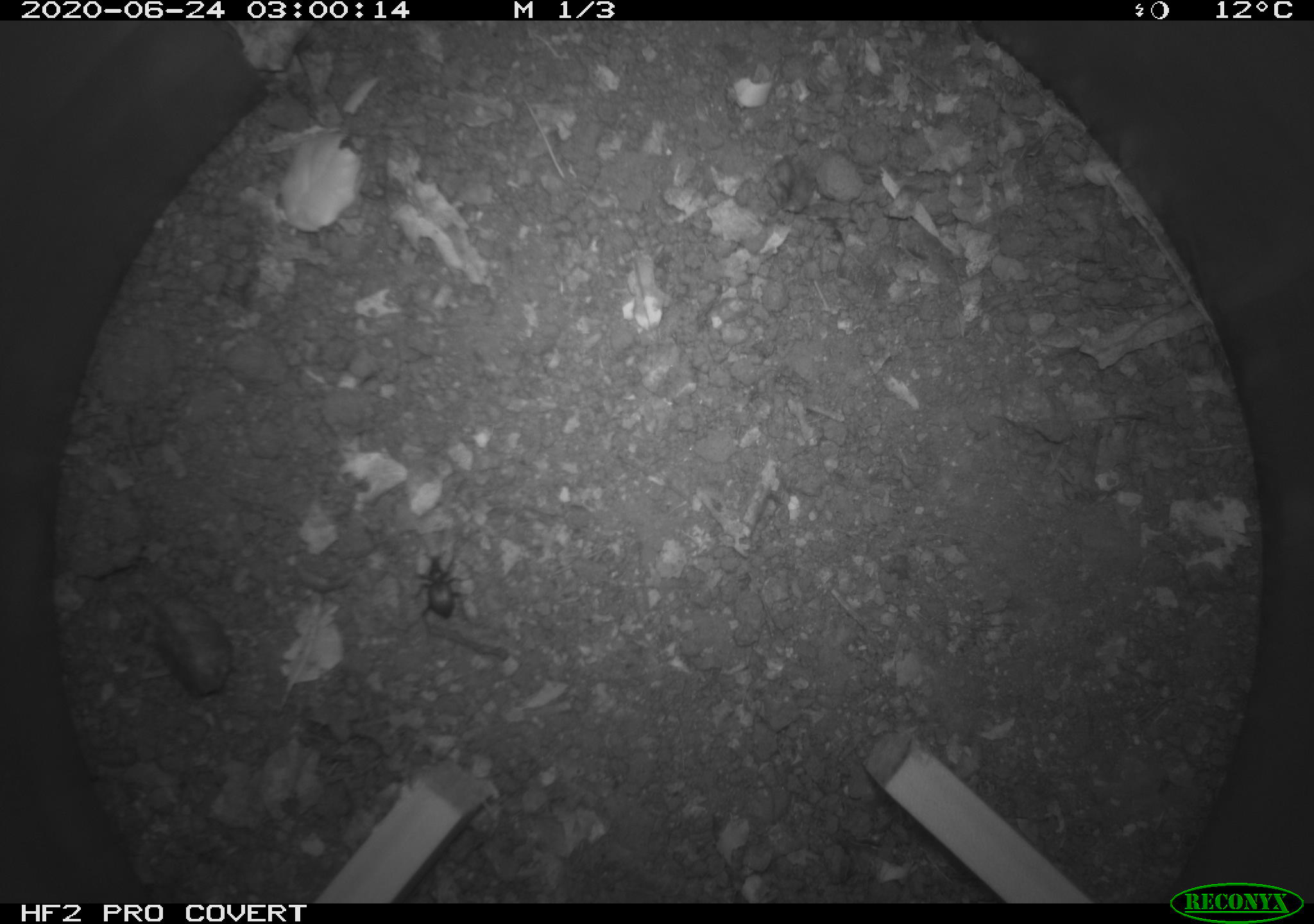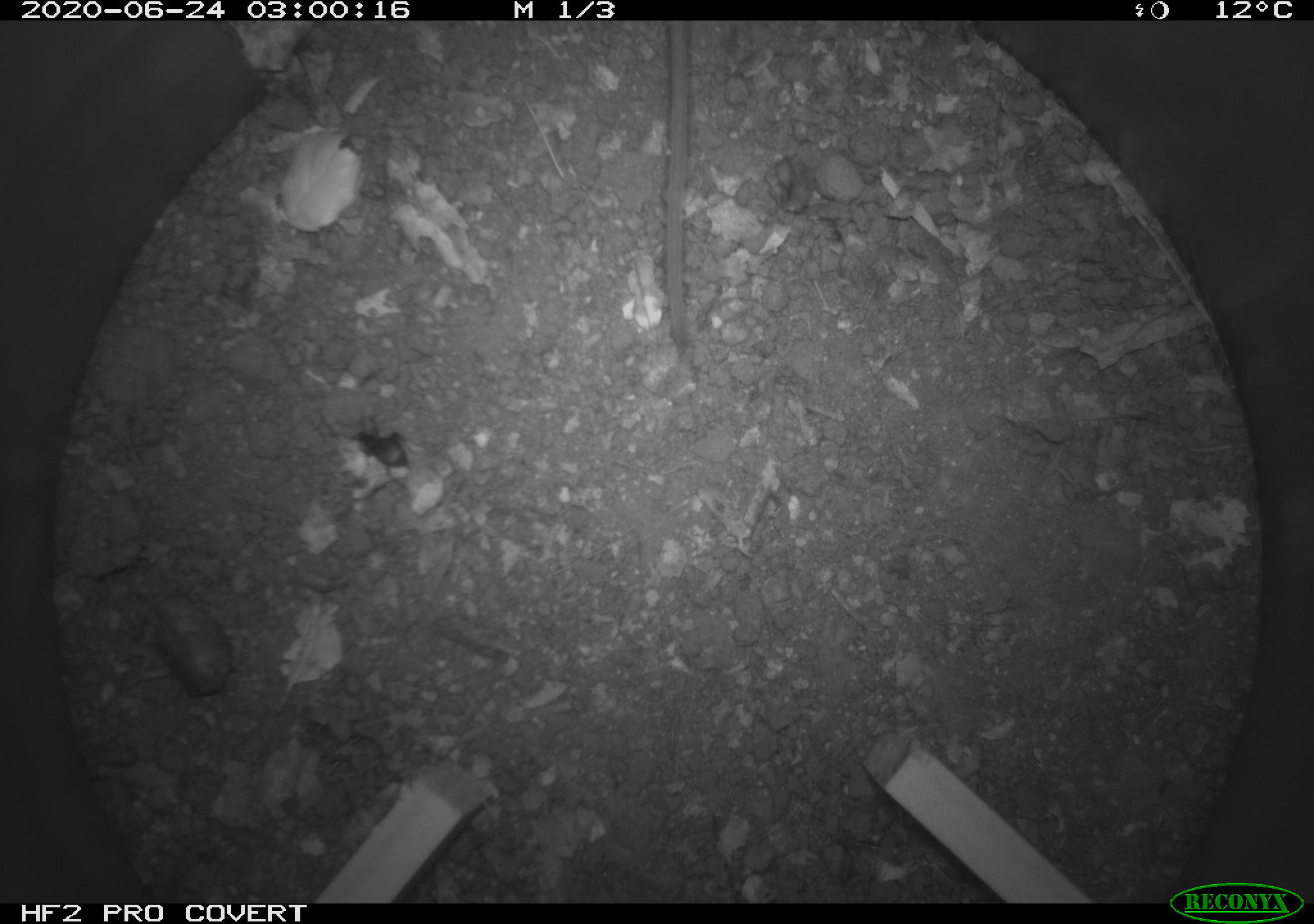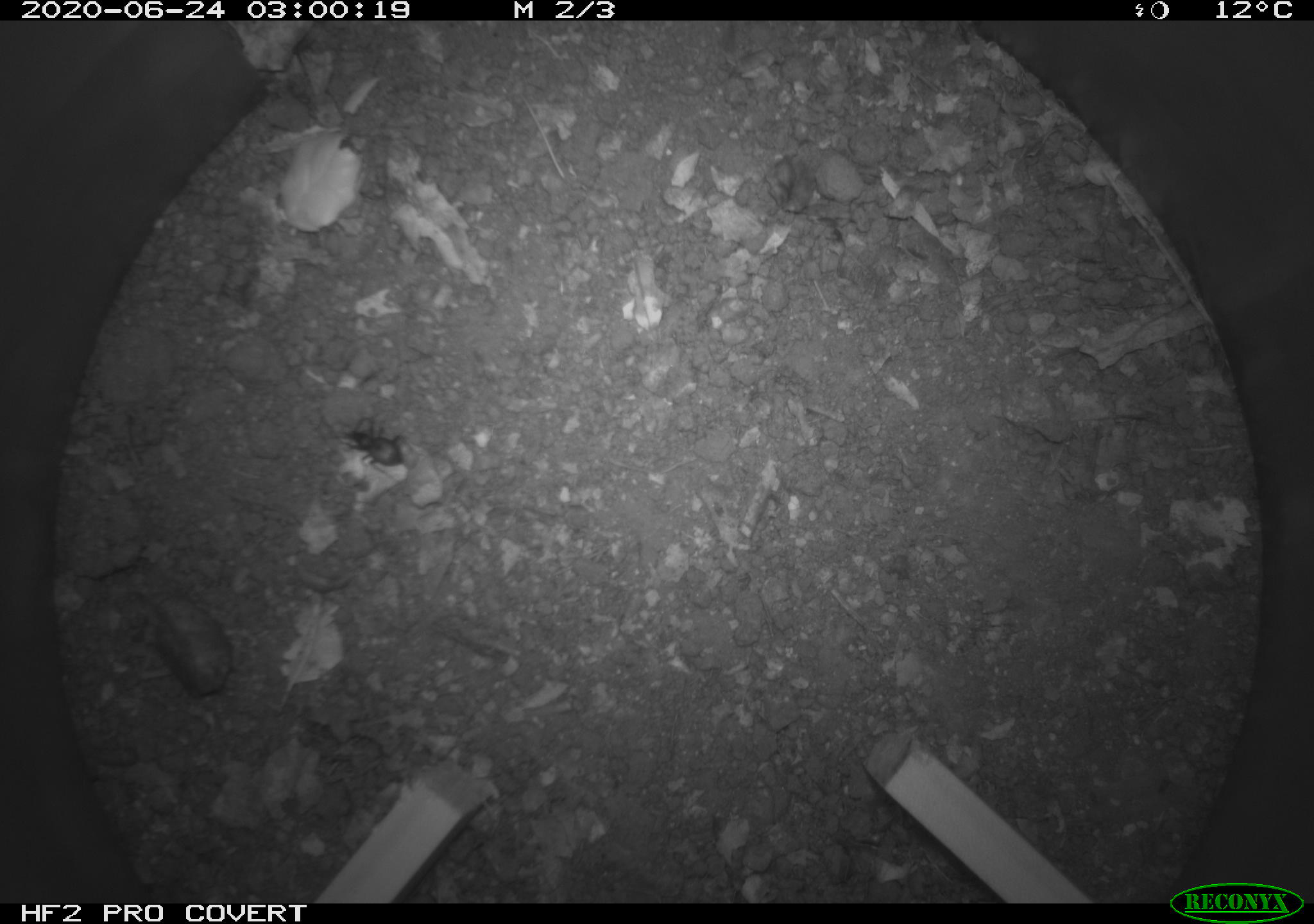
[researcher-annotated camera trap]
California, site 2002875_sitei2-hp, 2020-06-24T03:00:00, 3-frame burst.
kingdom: Animalia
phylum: Arthropoda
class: Insecta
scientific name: Insecta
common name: insect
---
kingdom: Animalia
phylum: Chordata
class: Mammalia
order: Rodentia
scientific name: Rodentia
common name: mouse species